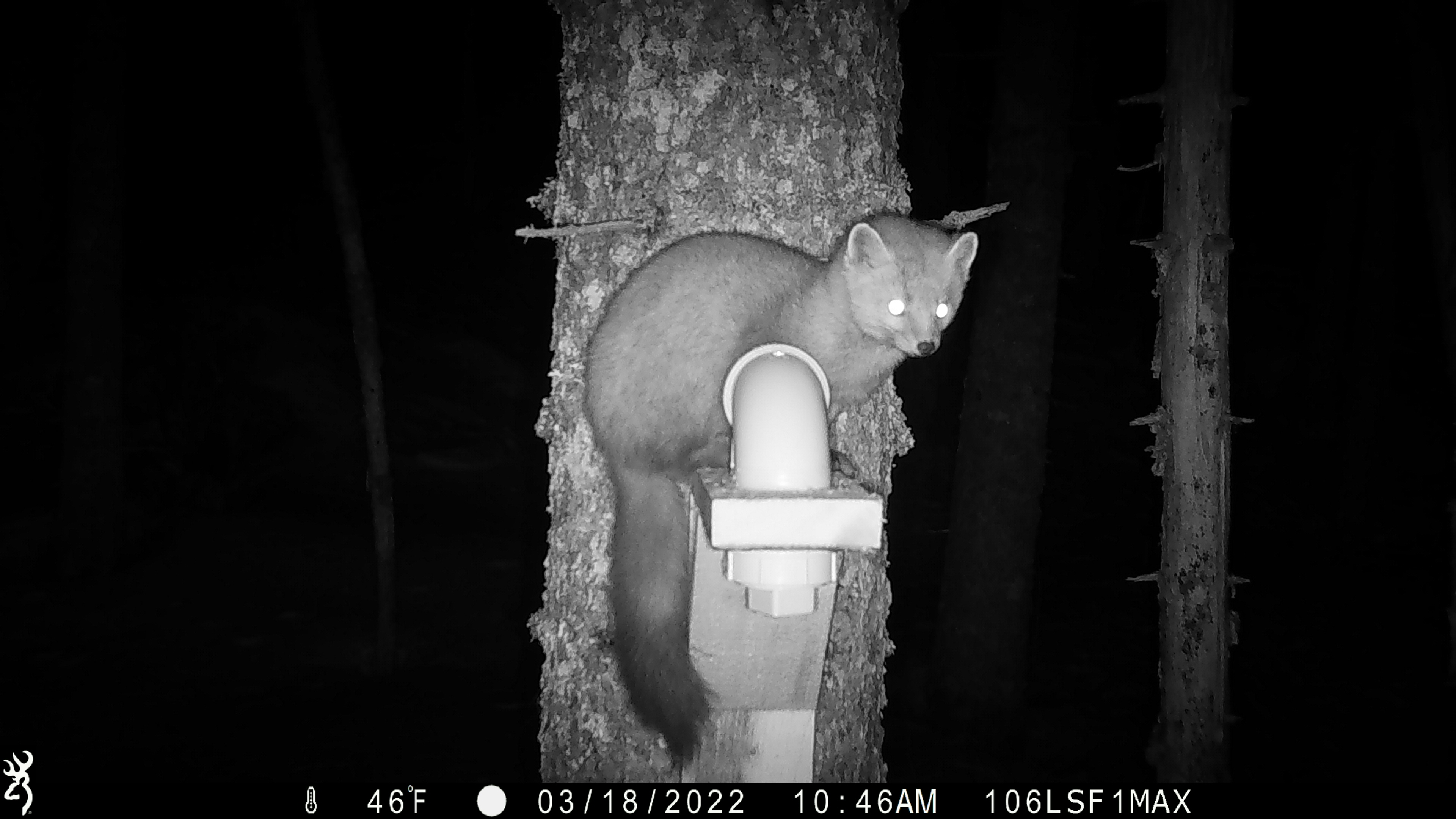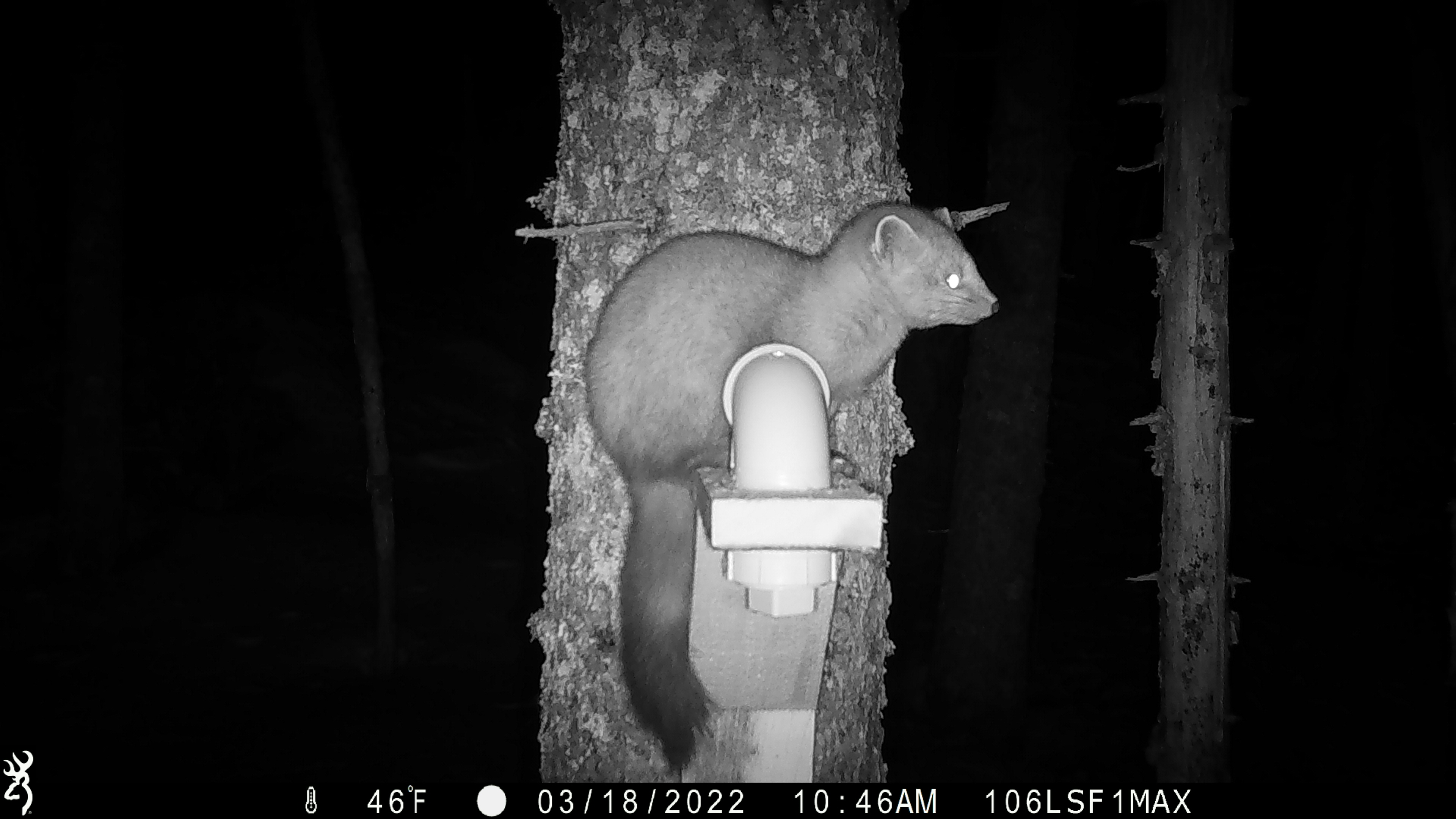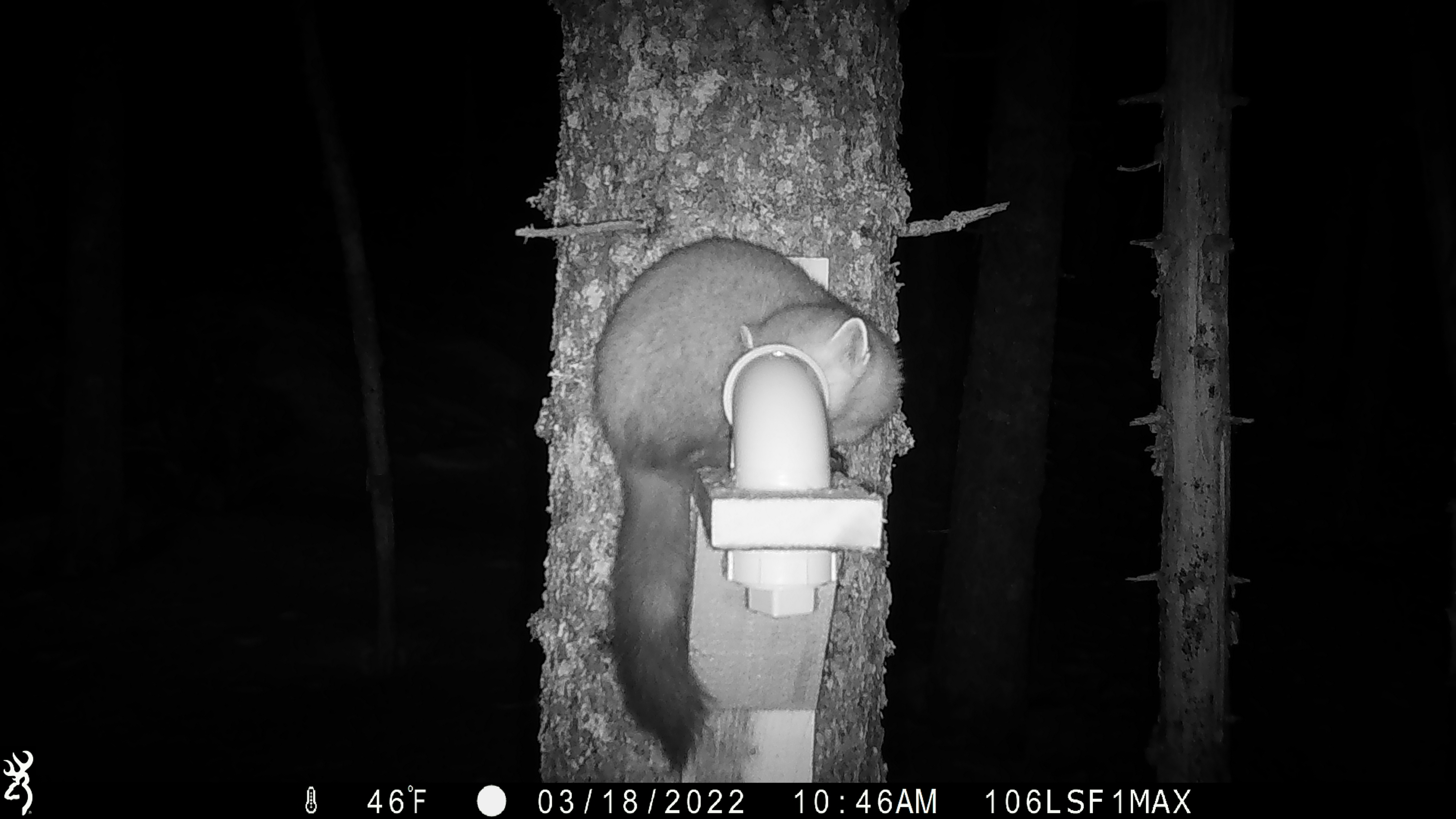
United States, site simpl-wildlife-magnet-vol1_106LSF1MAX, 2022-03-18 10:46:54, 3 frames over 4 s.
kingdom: Animalia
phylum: Chordata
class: Mammalia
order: Carnivora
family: Mustelidae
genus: Martes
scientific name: Martes americana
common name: american marten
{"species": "american marten (Martes americana)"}